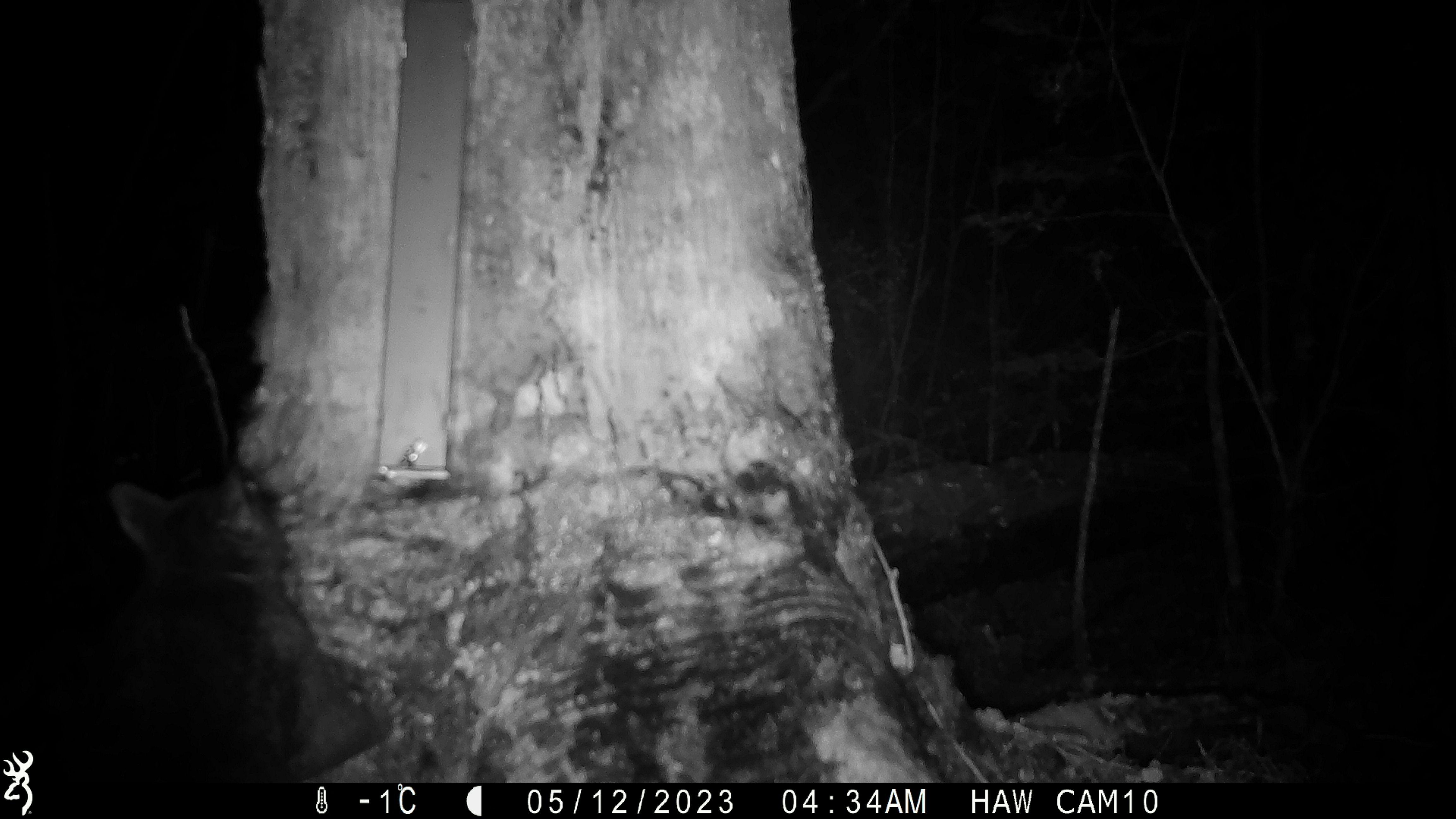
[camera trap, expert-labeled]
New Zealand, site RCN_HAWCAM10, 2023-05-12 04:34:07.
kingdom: Animalia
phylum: Chordata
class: Mammalia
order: Diprotodontia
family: Phalangeridae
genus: Trichosurus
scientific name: Trichosurus vulpecula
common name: common brushtail possum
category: possum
Possum (common brushtail possum) (Trichosurus vulpecula).